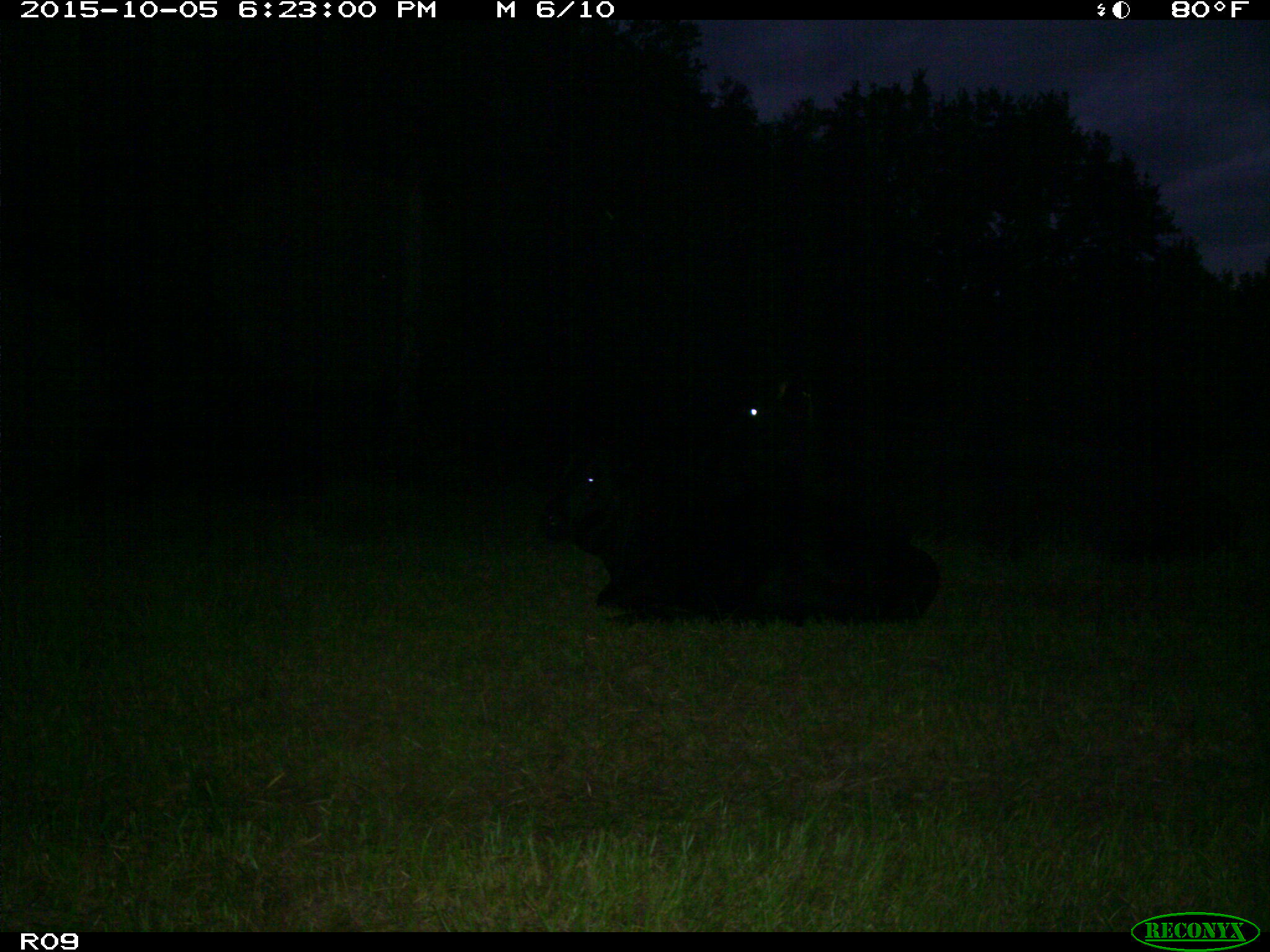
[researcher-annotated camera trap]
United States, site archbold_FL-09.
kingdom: Animalia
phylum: Chordata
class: Mammalia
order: Artiodactyla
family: Bovidae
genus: Bos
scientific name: Bos taurus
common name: domestic cow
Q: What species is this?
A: Bos taurus (domestic cow).